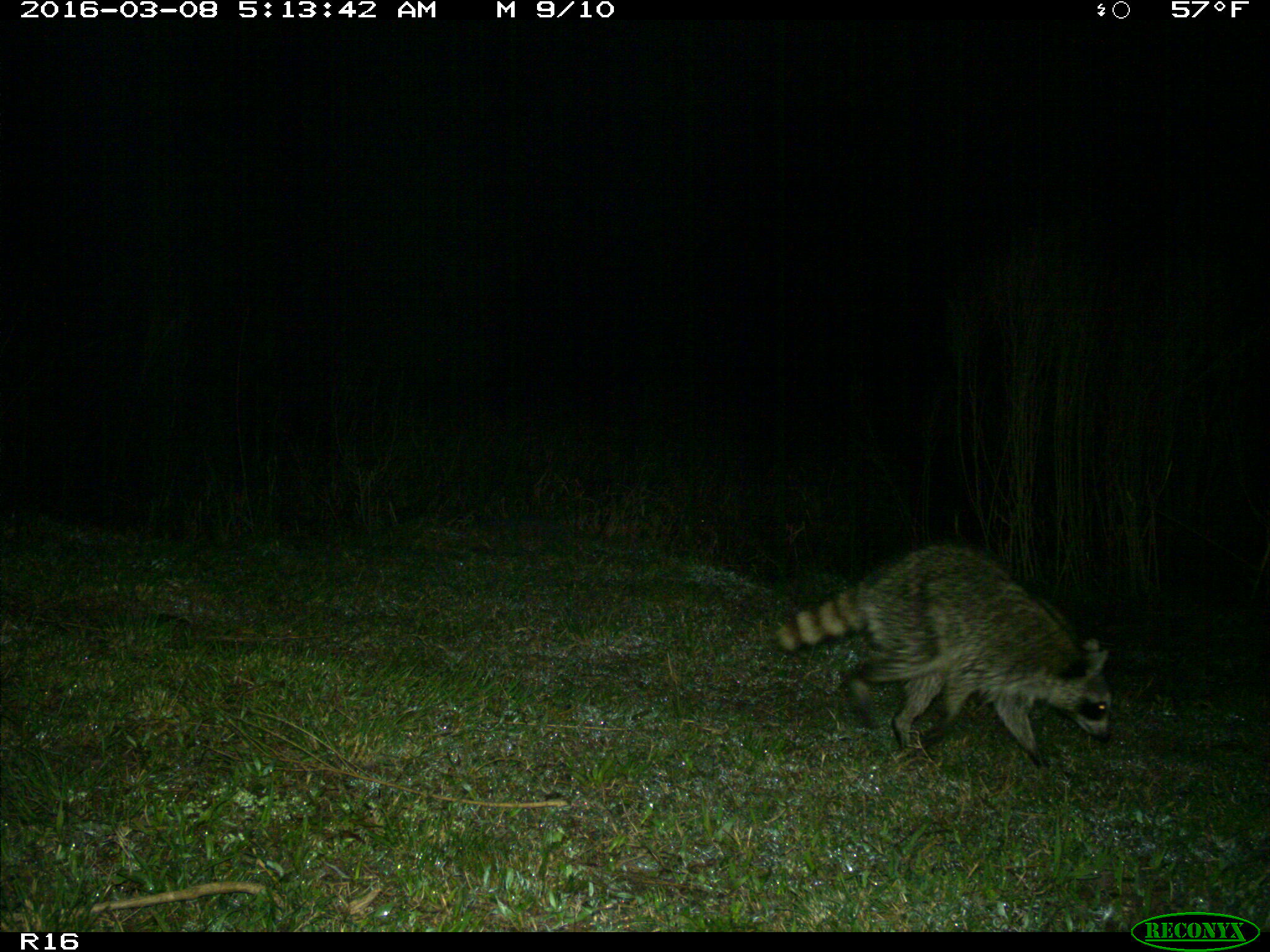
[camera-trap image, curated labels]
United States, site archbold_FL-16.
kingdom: Animalia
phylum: Chordata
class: Mammalia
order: Carnivora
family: Procyonidae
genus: Procyon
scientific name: Procyon lotor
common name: common raccoon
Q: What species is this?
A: Procyon lotor (common raccoon).